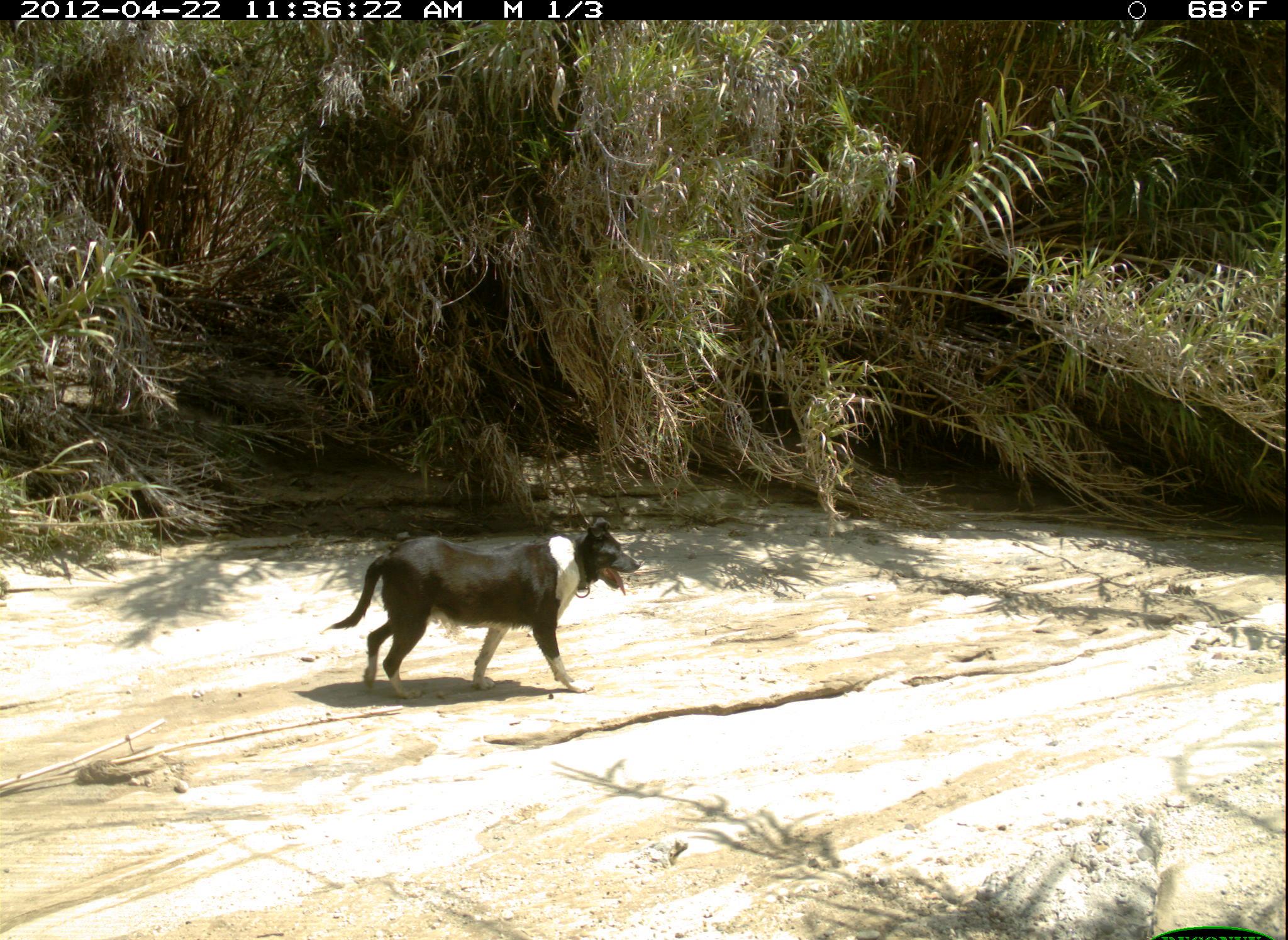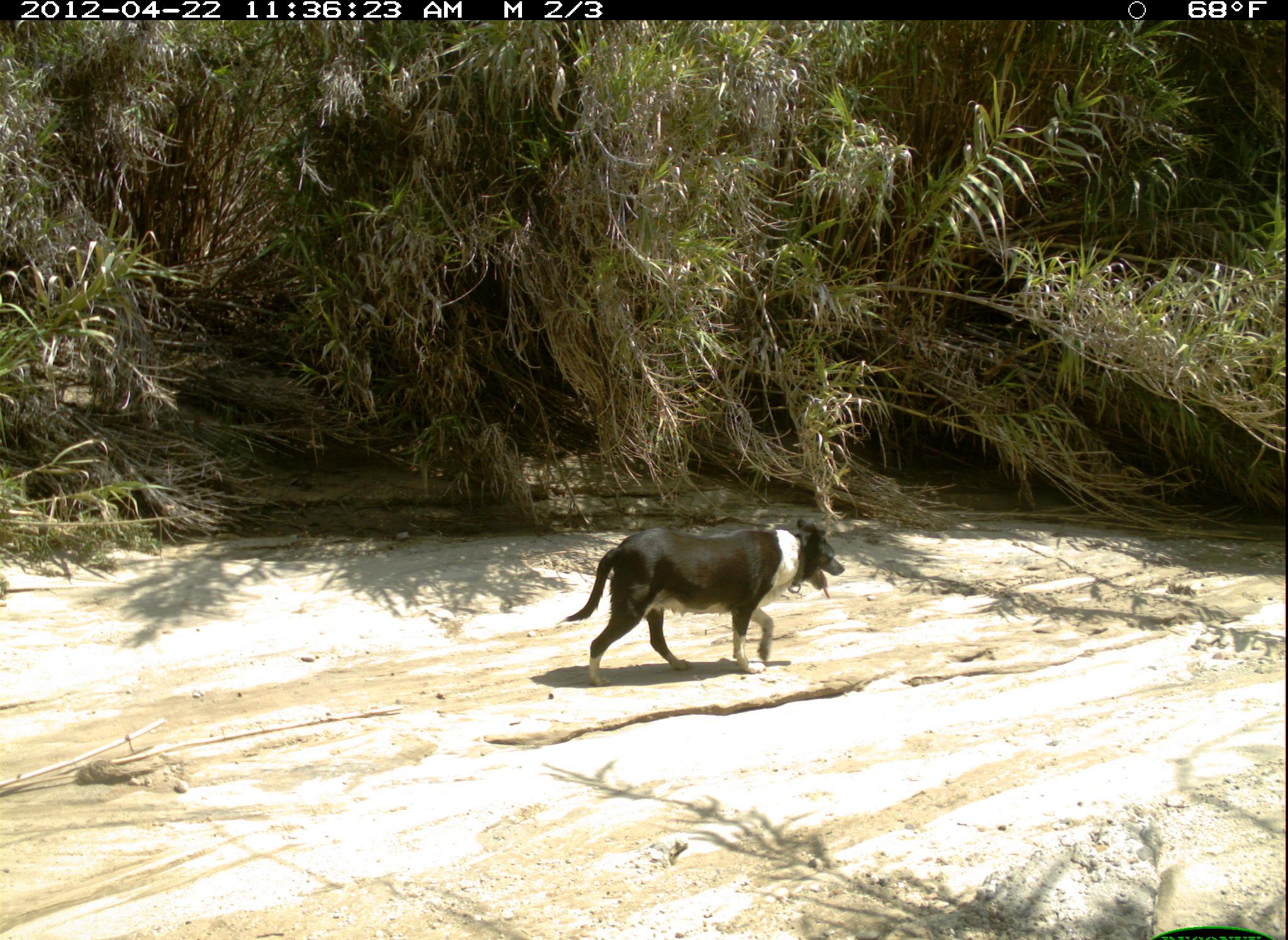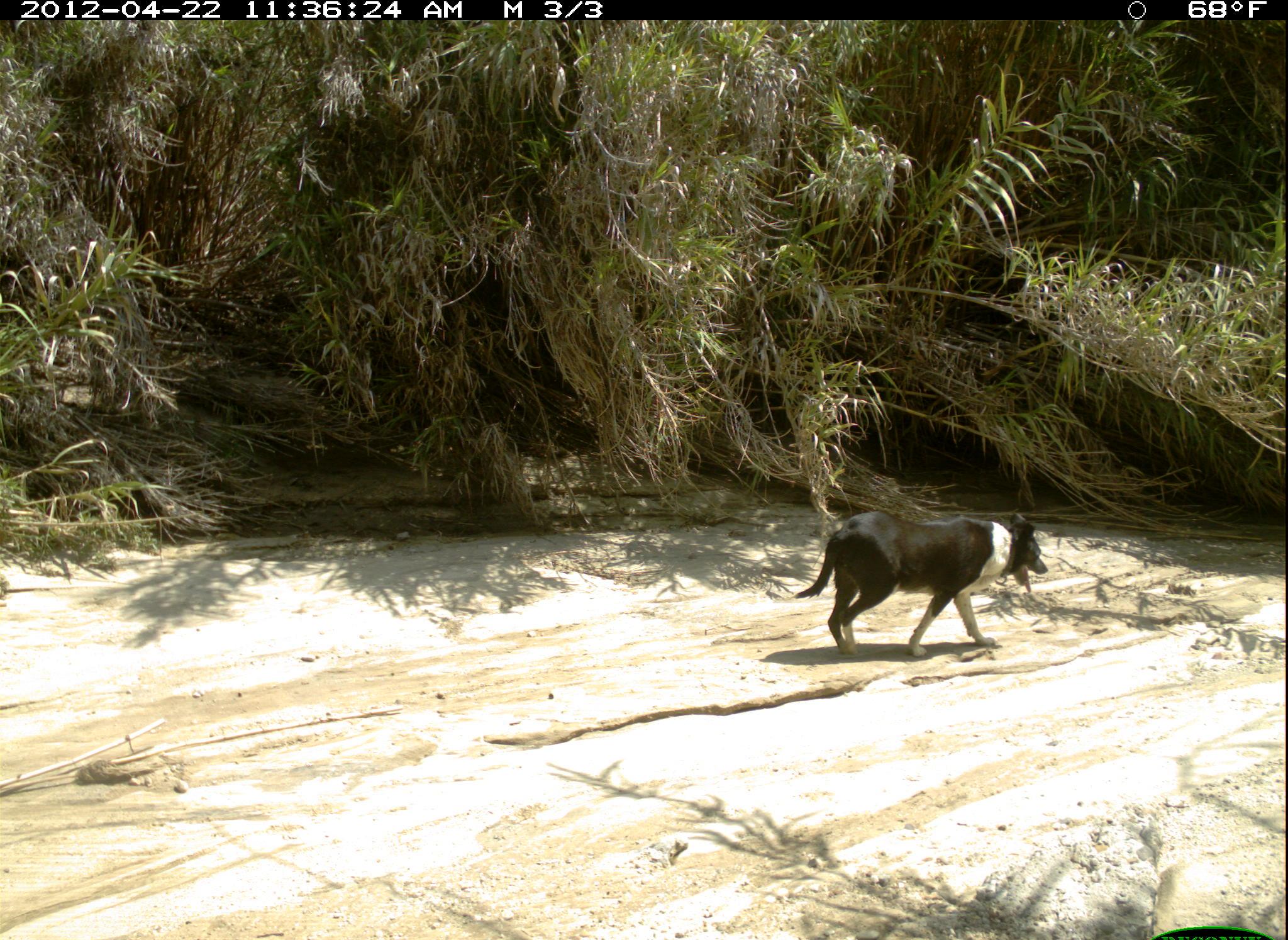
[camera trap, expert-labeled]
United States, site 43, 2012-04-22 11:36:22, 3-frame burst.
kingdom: Animalia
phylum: Chordata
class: Mammalia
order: Carnivora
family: Canidae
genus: Canis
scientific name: Canis familiaris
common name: domestic dog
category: dog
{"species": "dog (domestic dog) (Canis familiaris)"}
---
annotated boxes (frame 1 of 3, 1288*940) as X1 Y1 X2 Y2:
dog: 325 511 641 704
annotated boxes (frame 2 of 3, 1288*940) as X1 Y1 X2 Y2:
dog: 564 514 852 689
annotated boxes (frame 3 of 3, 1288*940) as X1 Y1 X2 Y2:
dog: 787 499 1058 672